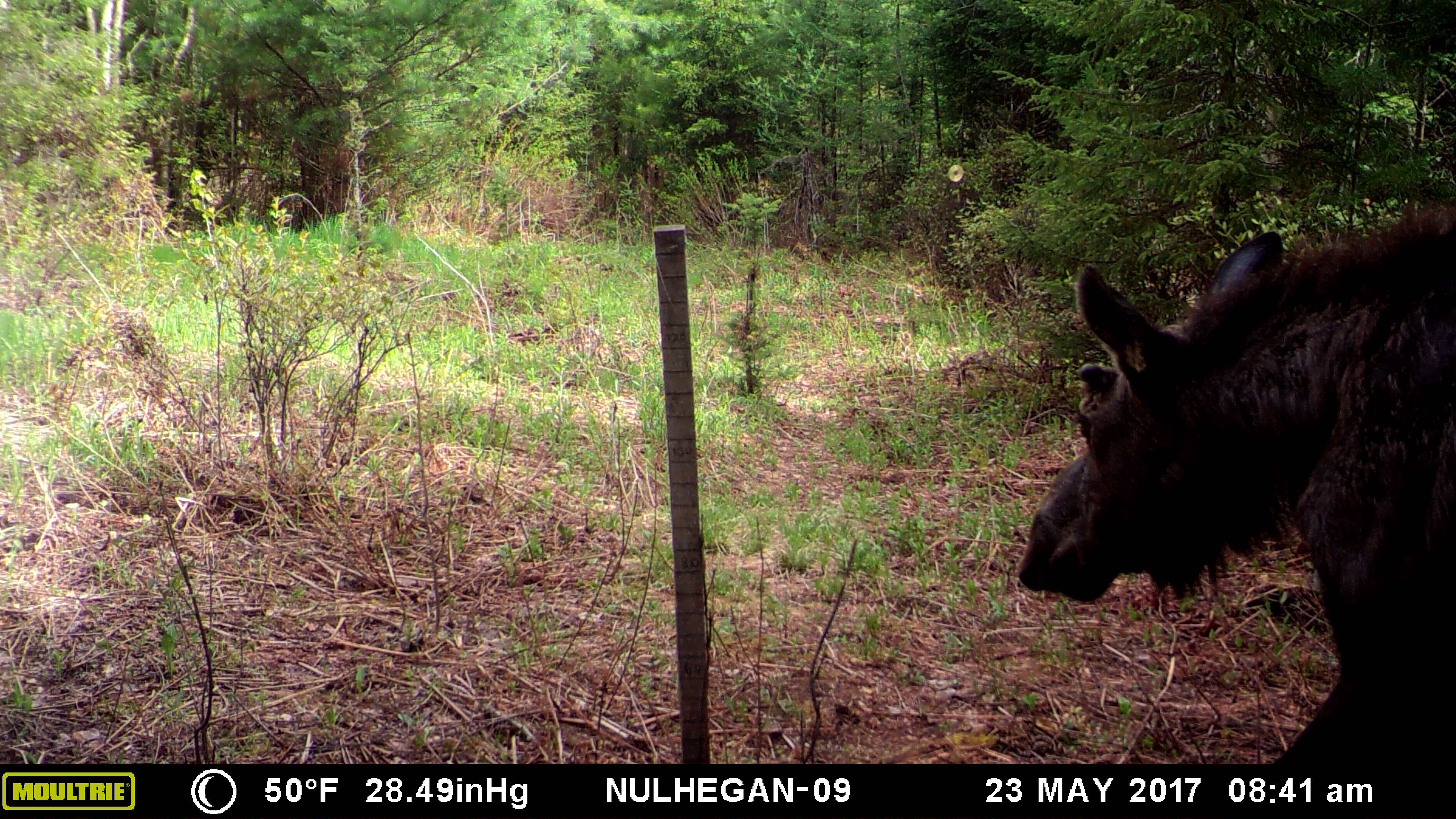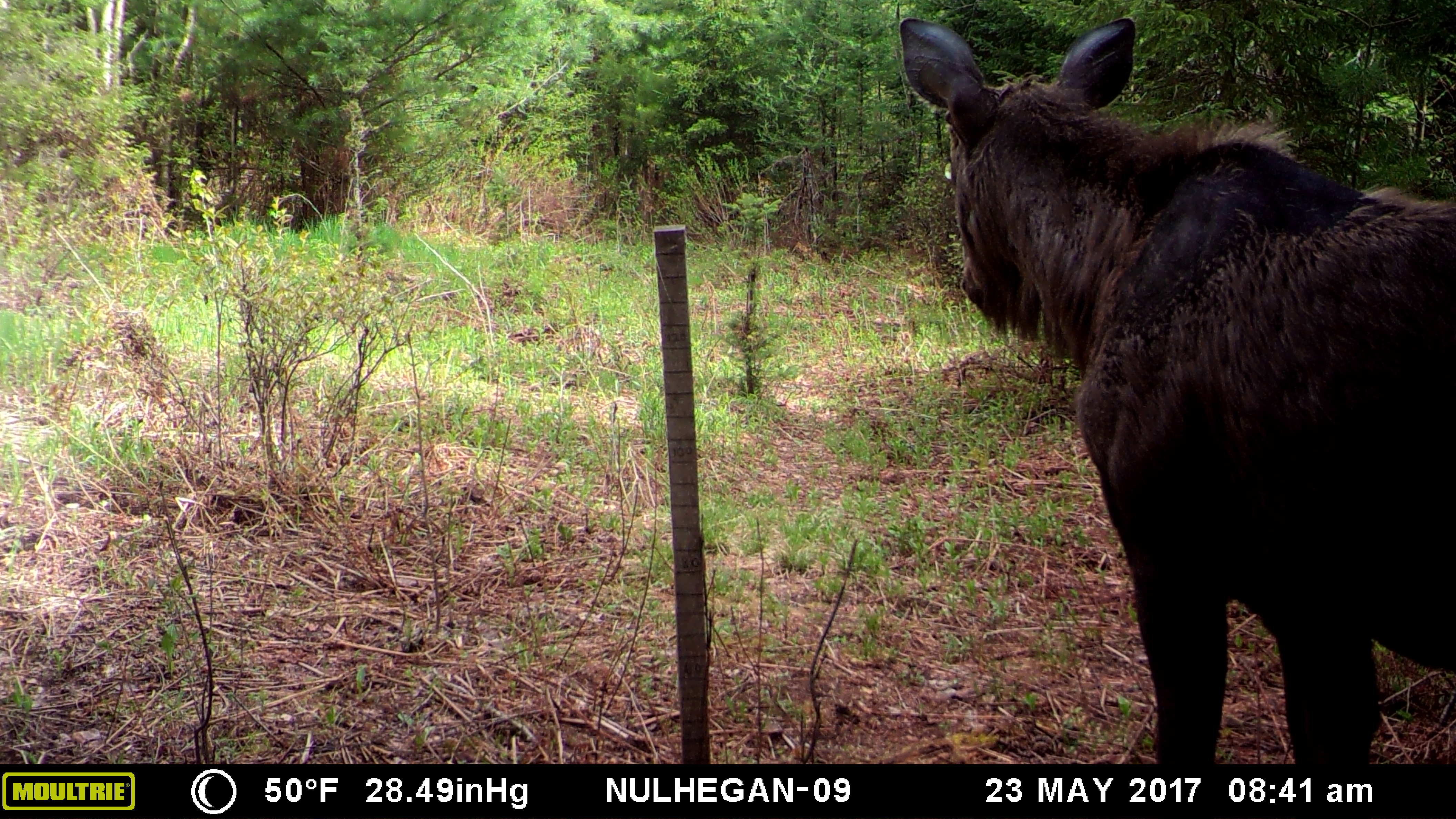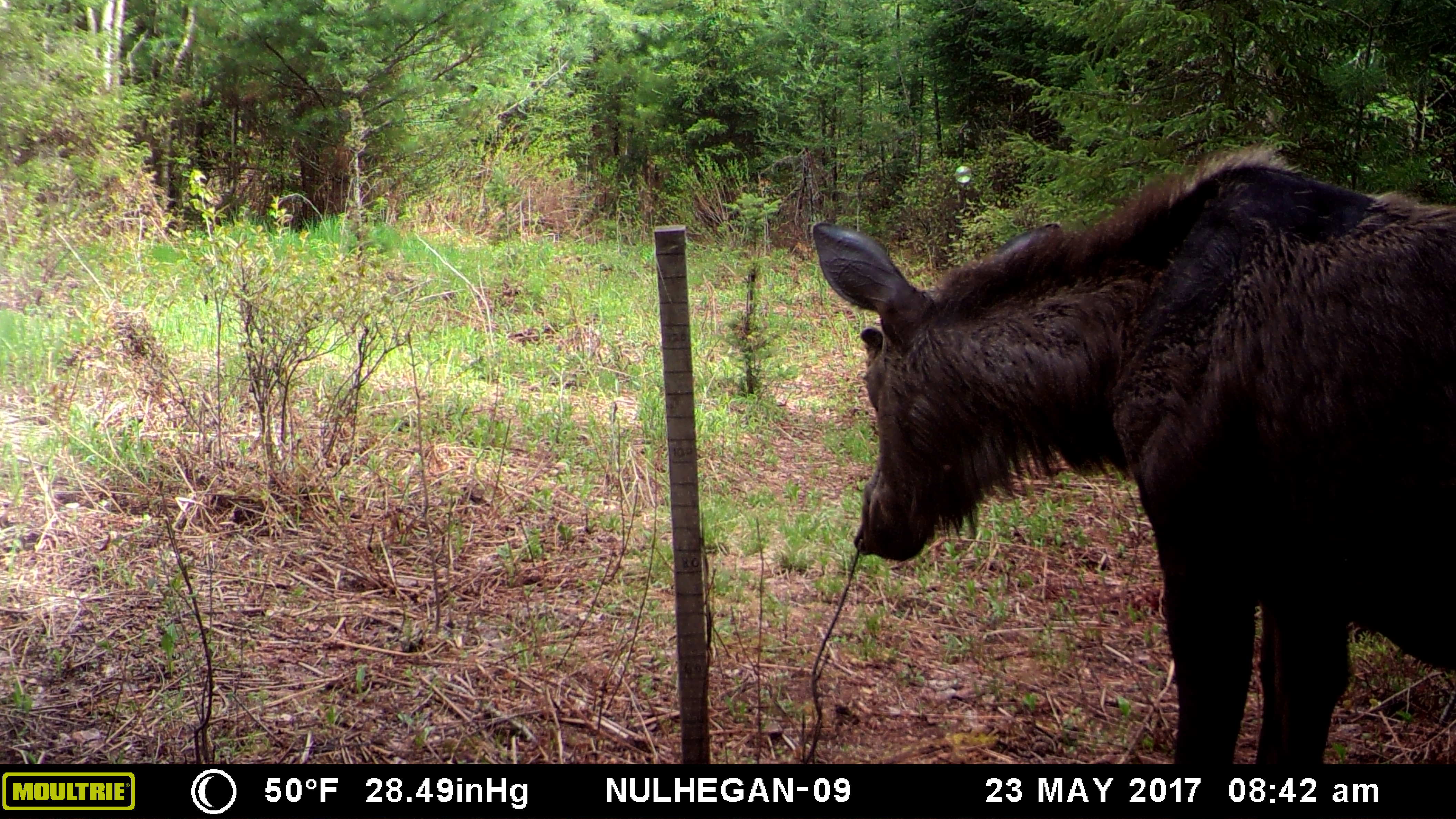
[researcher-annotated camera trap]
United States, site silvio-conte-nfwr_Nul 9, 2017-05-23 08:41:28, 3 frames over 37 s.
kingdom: Animalia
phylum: Chordata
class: Mammalia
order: Artiodactyla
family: Cervidae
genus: Alces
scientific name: Alces alces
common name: moose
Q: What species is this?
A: Moose (Alces alces).